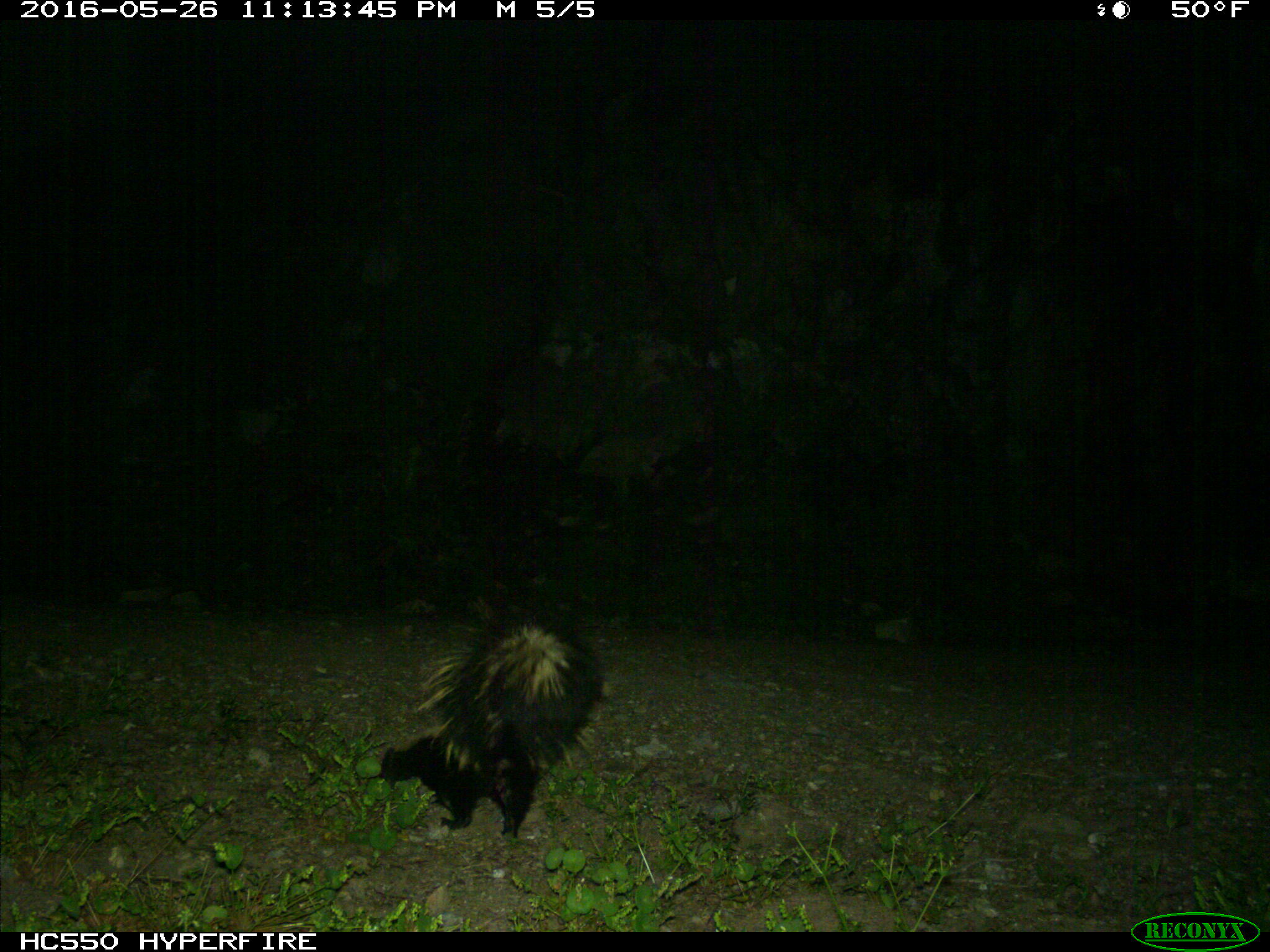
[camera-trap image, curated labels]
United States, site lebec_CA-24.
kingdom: Animalia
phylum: Chordata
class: Mammalia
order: Carnivora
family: Mephitidae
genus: Mephitis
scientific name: Mephitis mephitis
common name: striped skunk